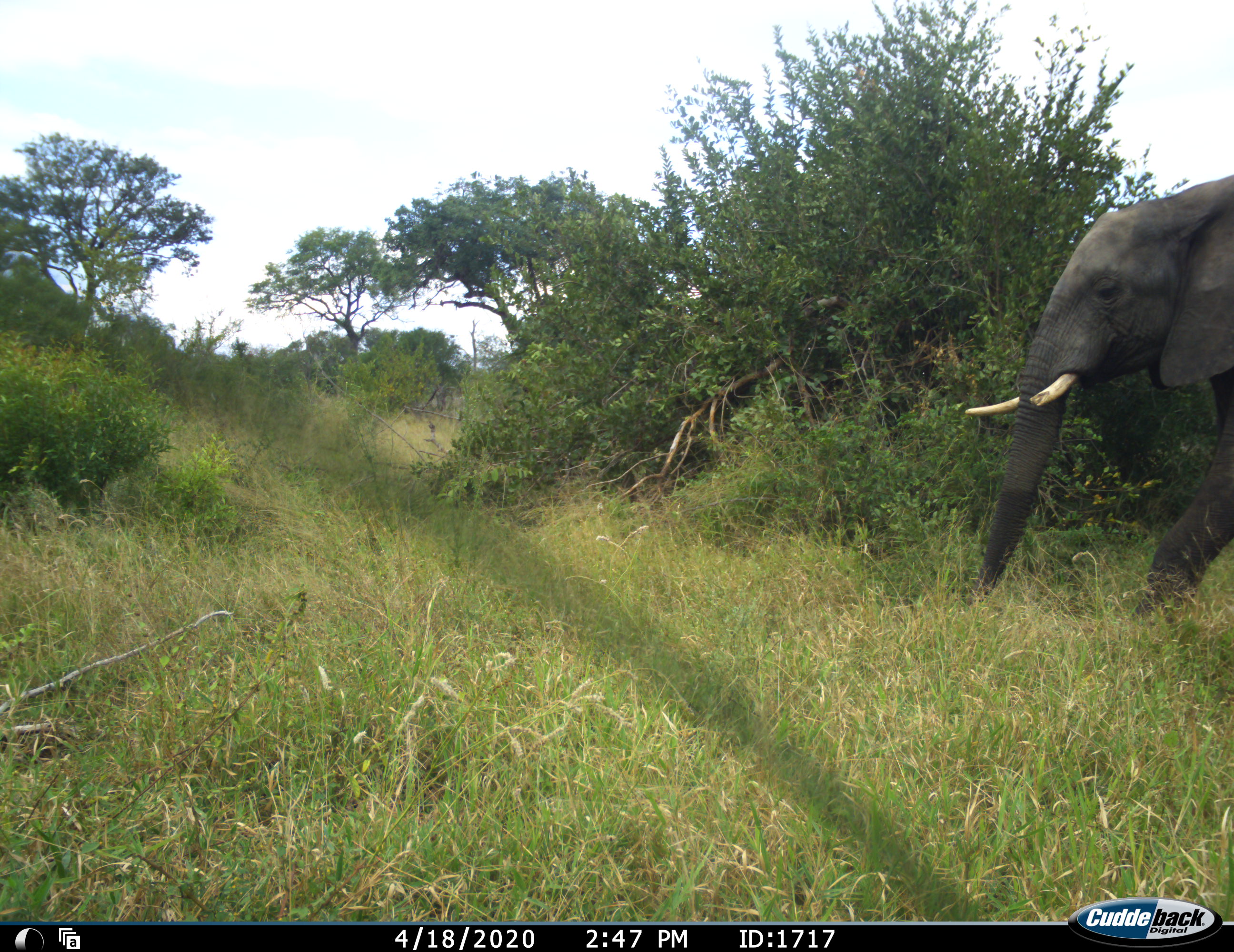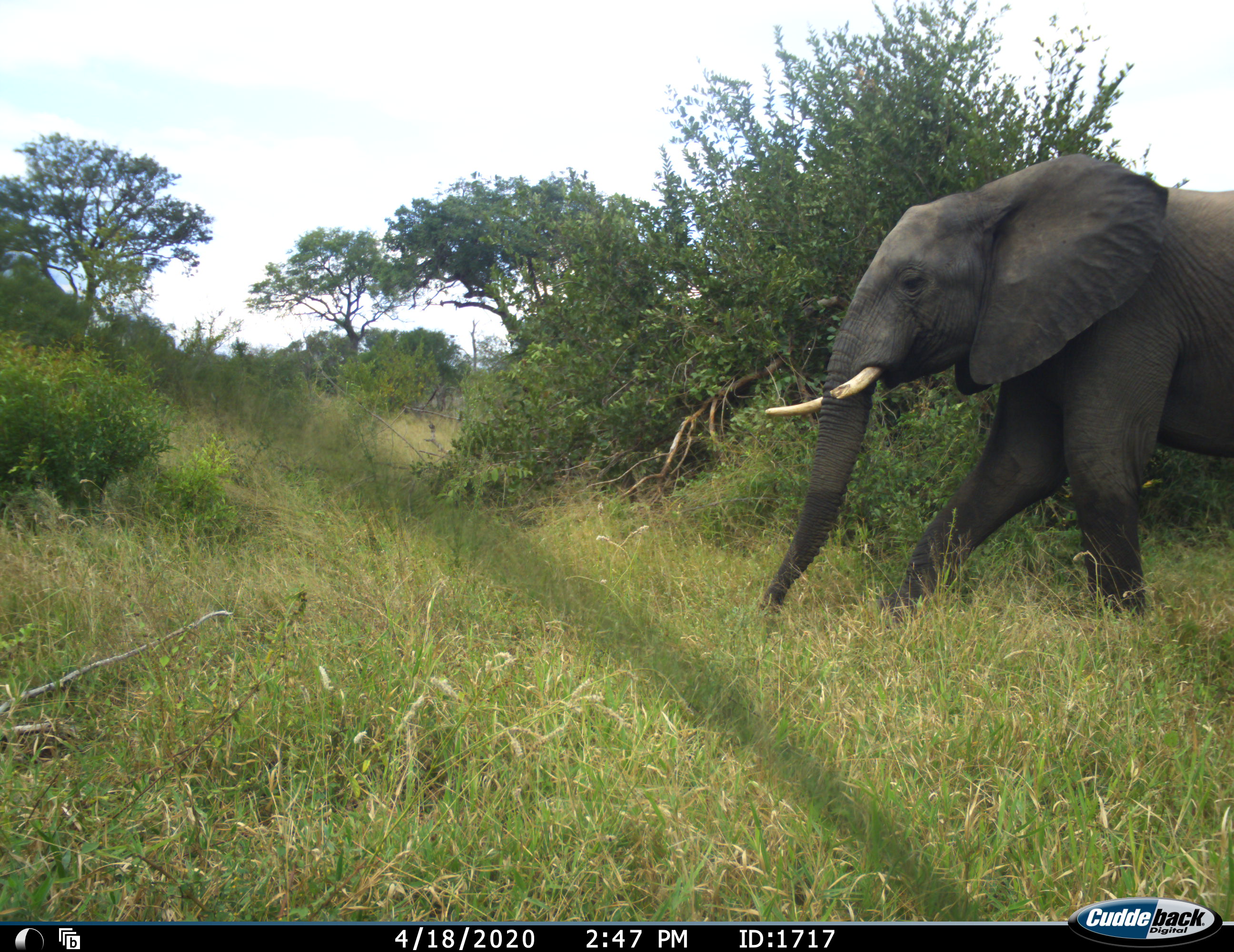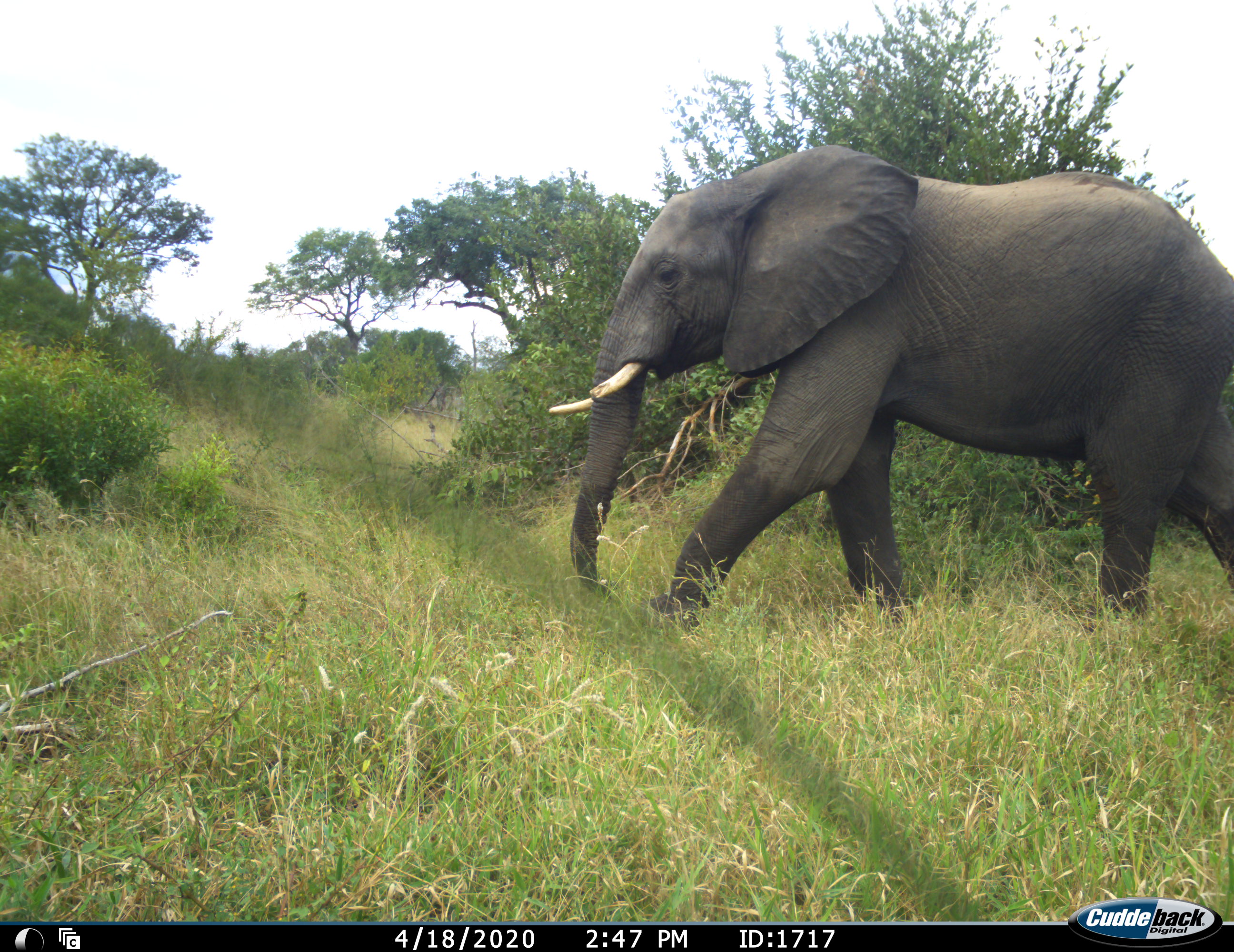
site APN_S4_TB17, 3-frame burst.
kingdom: Animalia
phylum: Chordata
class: Mammalia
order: Proboscidea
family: Elephantidae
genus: Loxodonta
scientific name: Loxodonta africana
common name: african bush elephant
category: elephant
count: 1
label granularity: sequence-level